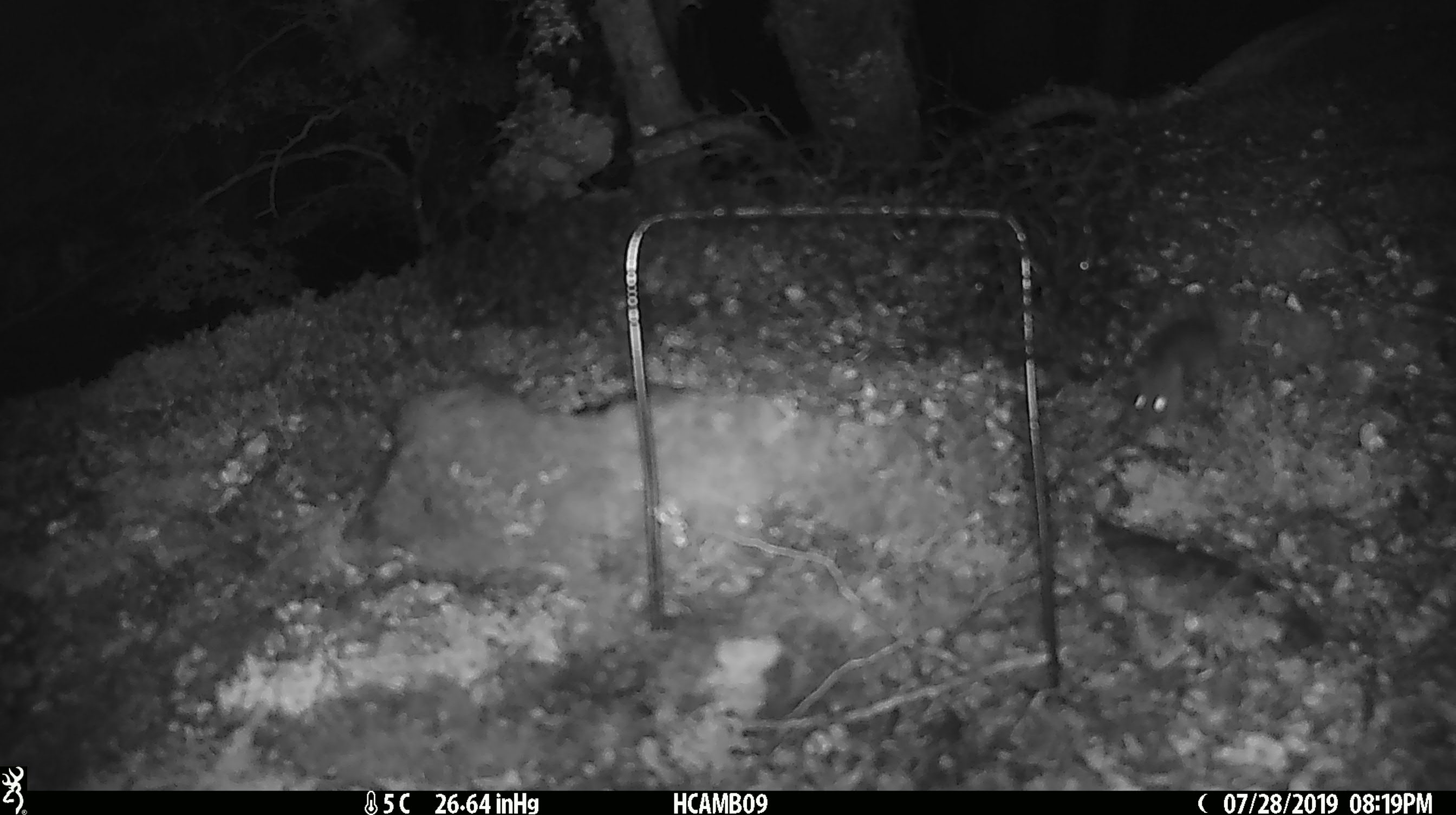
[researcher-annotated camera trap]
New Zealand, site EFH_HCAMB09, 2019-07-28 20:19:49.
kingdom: Animalia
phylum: Chordata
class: Mammalia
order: Rodentia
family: Muridae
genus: Mus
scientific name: Mus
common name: mouse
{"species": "mouse (Mus)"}